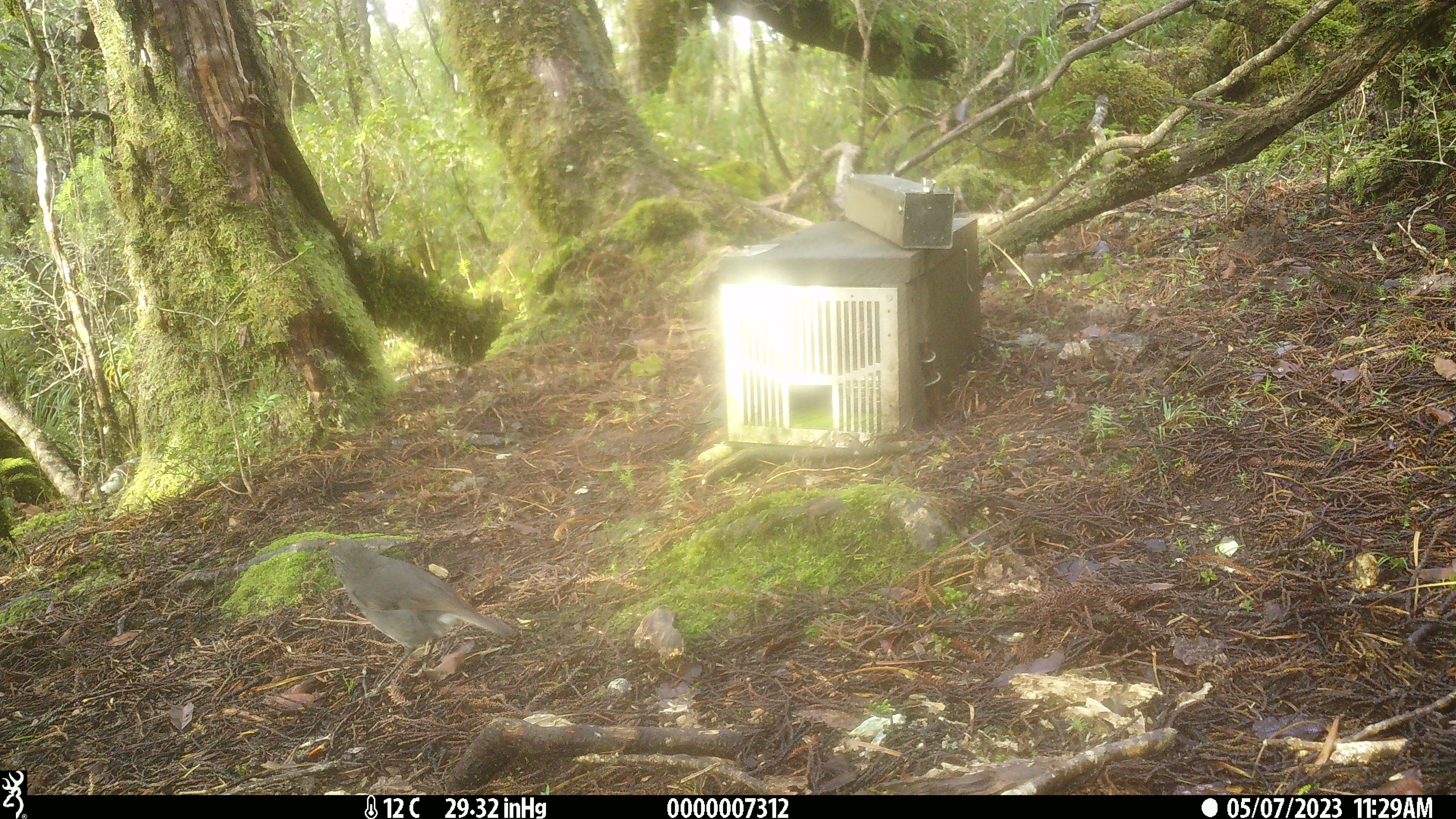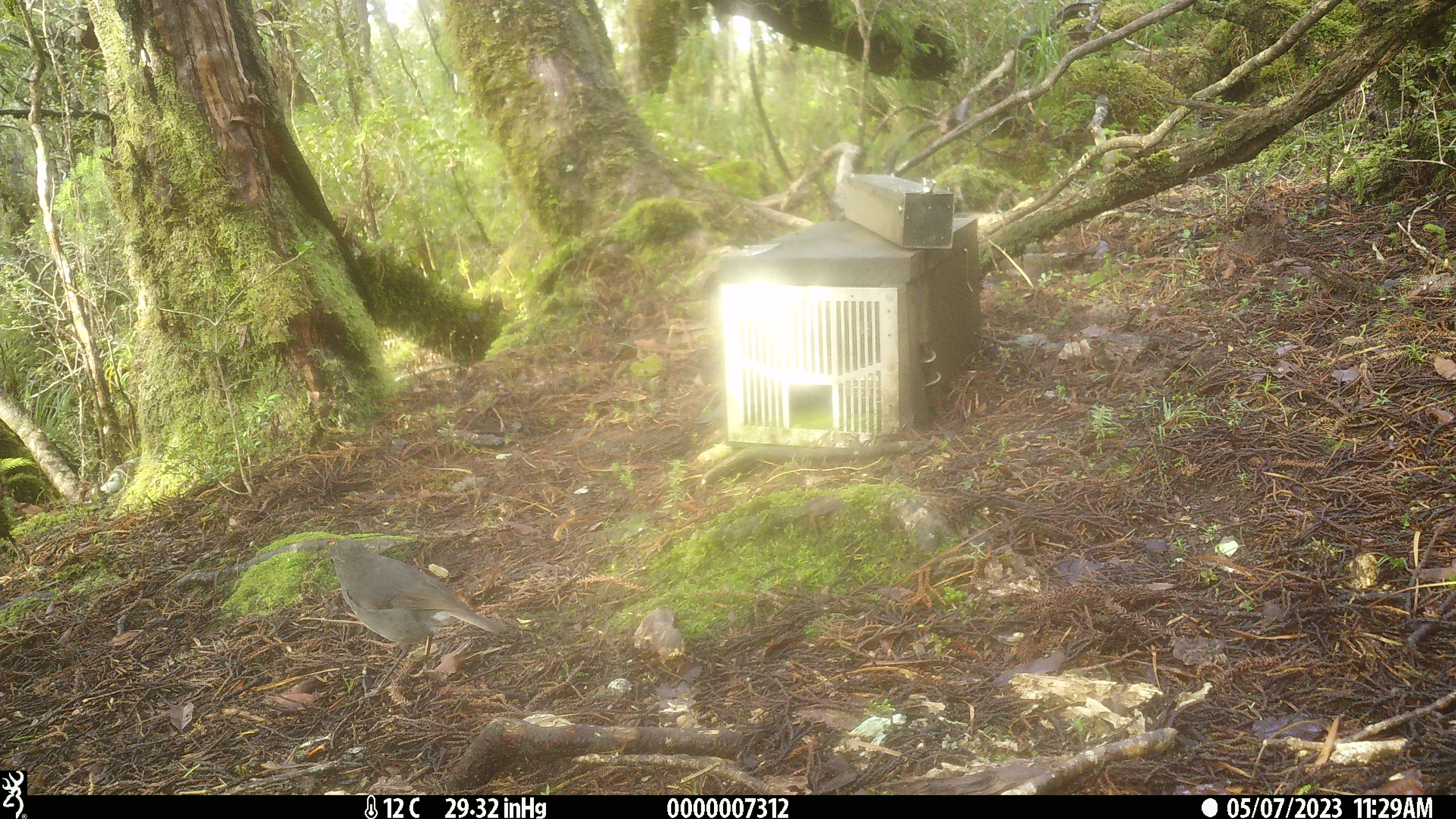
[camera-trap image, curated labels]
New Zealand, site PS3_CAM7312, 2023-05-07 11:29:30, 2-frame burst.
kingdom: Animalia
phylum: Chordata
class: Aves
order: Passeriformes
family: Petroicidae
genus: Petroica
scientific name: Petroica australis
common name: new zealand robin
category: robin